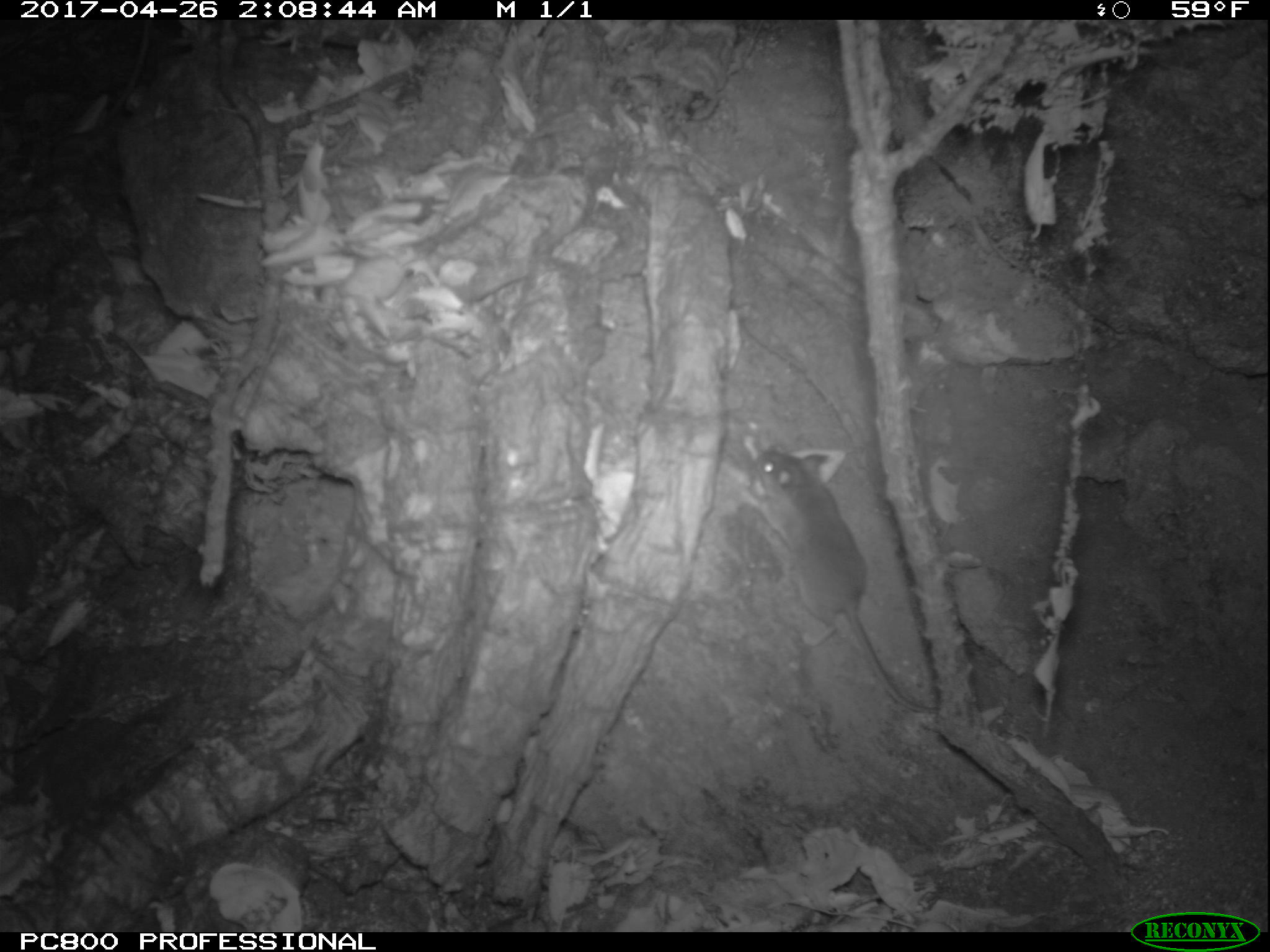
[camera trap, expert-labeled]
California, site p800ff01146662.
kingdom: Animalia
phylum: Chordata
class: Mammalia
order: Rodentia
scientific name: Rodentia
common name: rodent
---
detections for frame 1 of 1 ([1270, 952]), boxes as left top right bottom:
rodent: 752 445 938 713